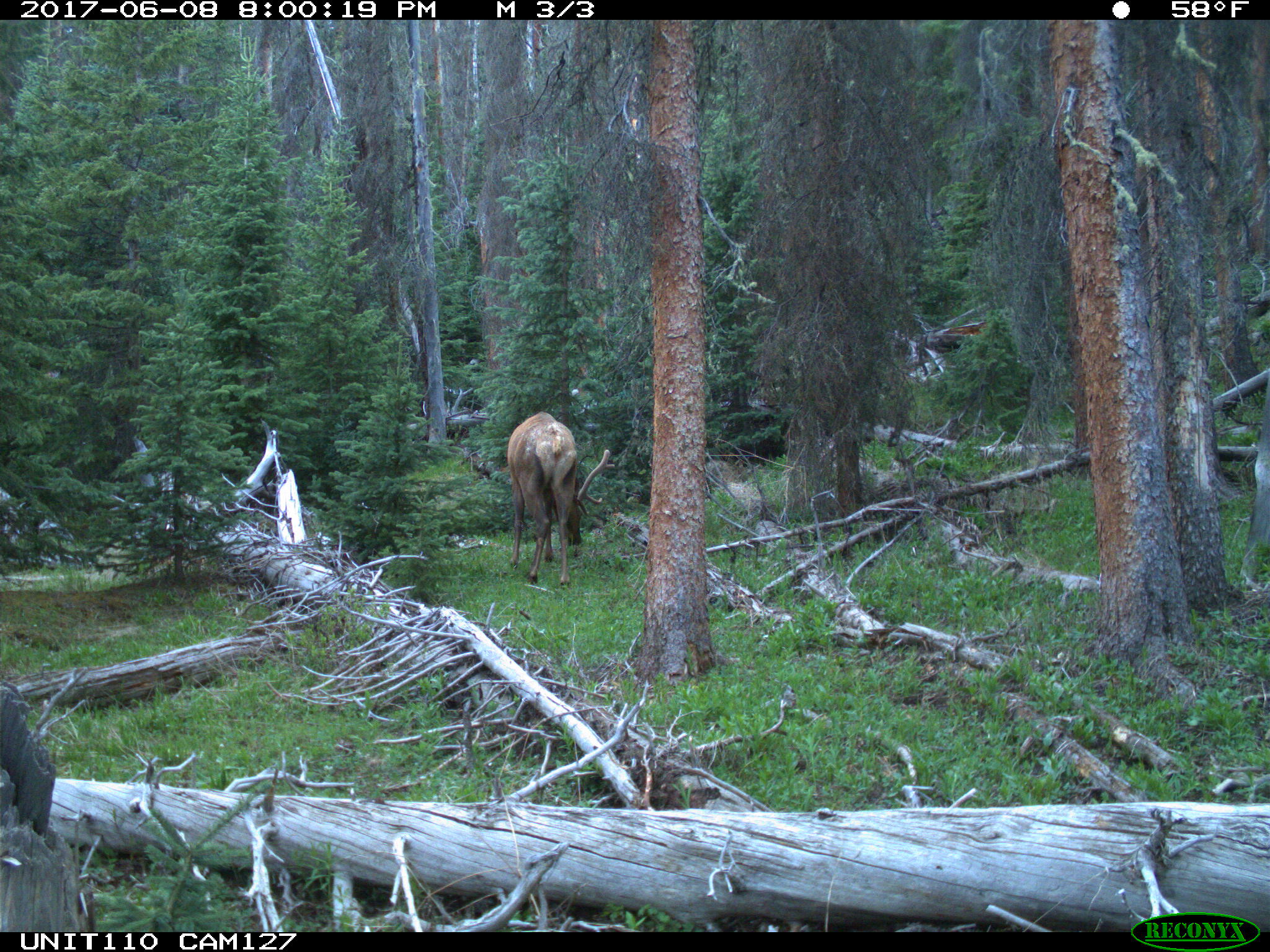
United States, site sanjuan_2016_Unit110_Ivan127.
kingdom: Animalia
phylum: Chordata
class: Mammalia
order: Artiodactyla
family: Cervidae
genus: Cervus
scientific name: Cervus elaphus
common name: red deer